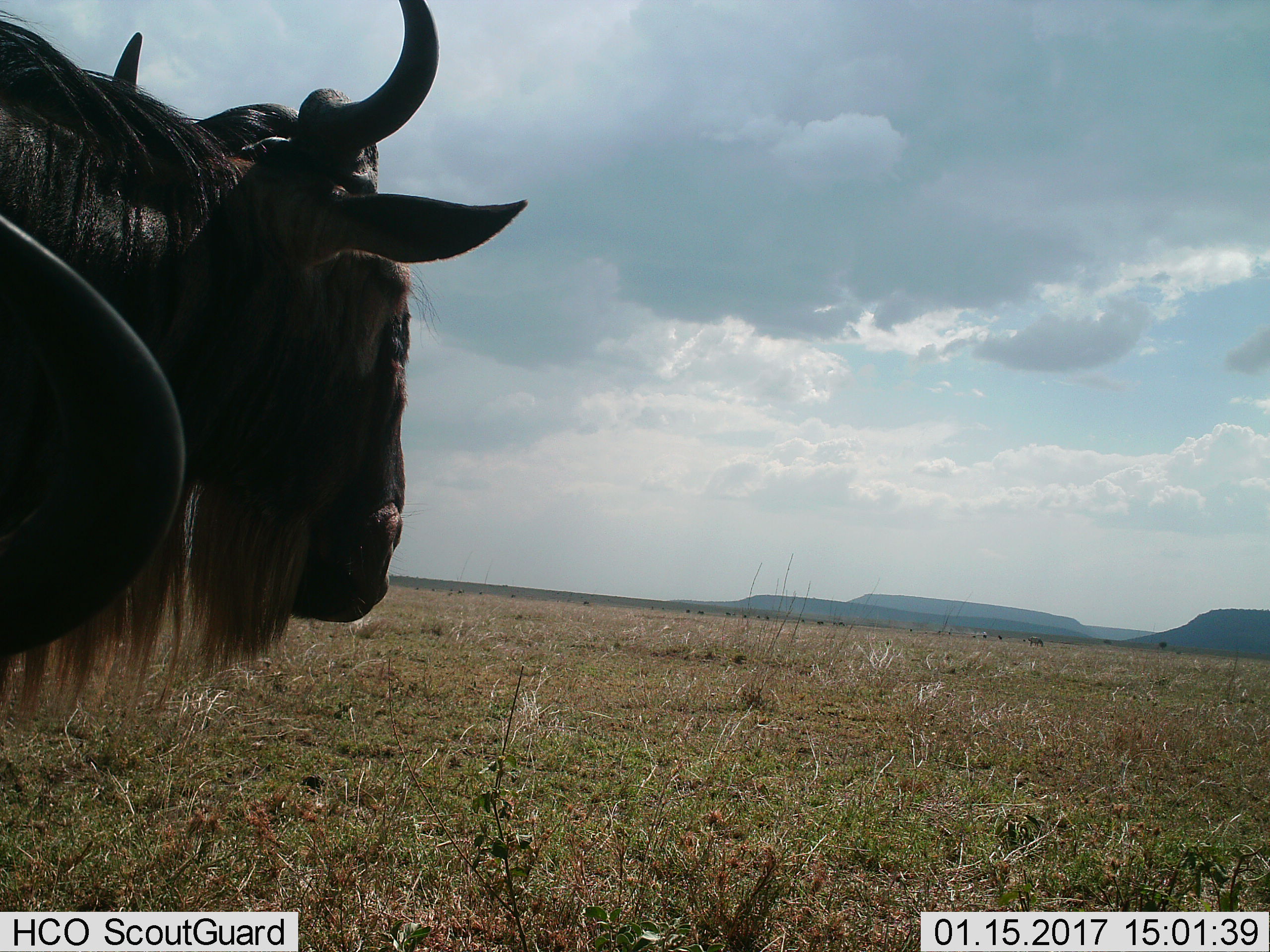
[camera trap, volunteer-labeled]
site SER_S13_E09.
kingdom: Animalia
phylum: Chordata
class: Mammalia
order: Artiodactyla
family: Bovidae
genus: Connochaetes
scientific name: Connochaetes taurinus taurinus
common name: blue wildebeest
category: wildebeestblue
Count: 1.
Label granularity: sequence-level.